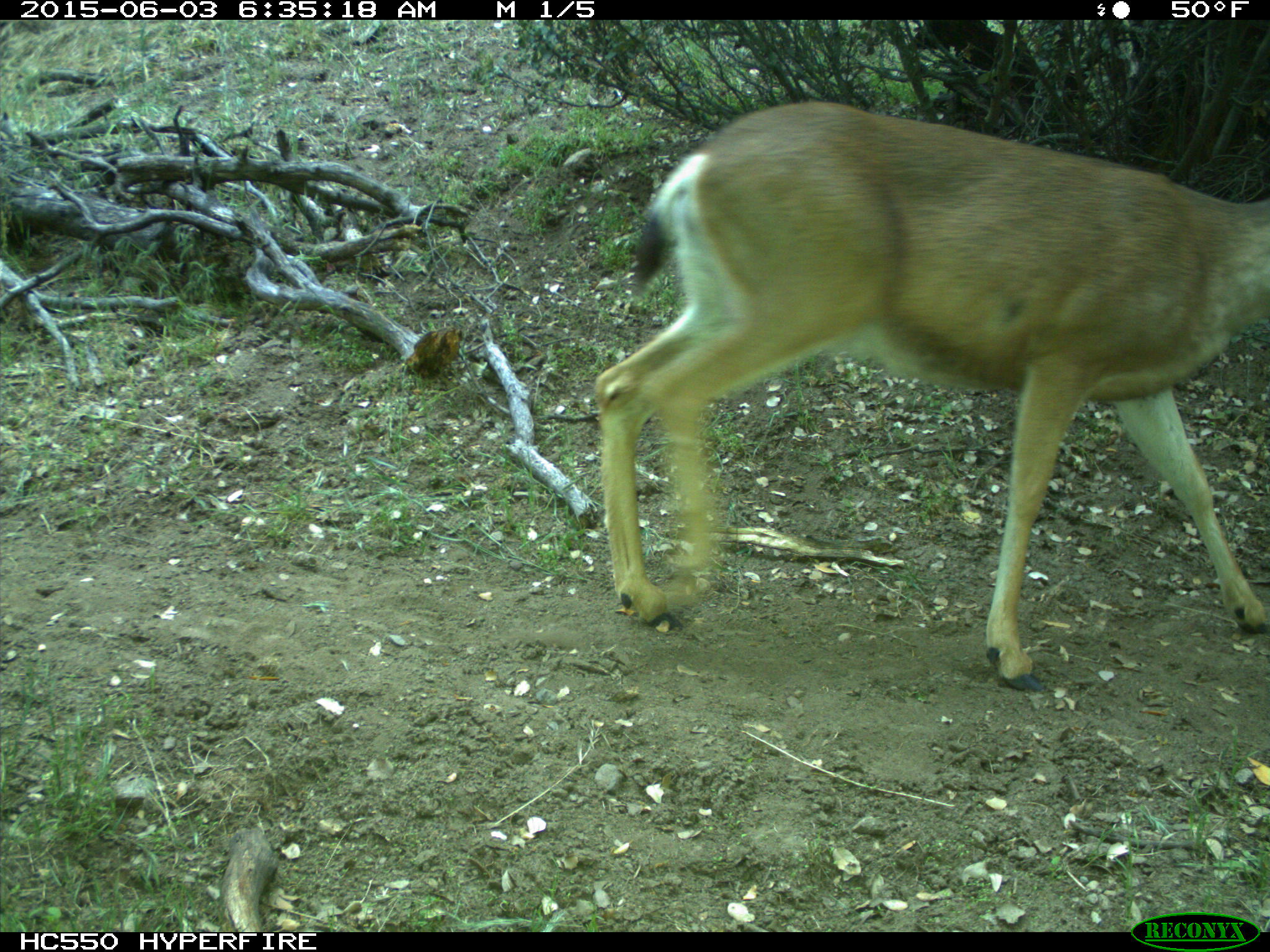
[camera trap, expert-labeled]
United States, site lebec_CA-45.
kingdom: Animalia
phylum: Chordata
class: Mammalia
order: Artiodactyla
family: Cervidae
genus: Odocoileus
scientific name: Odocoileus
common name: deer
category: unidentified deer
Unidentified deer (deer) (Odocoileus).